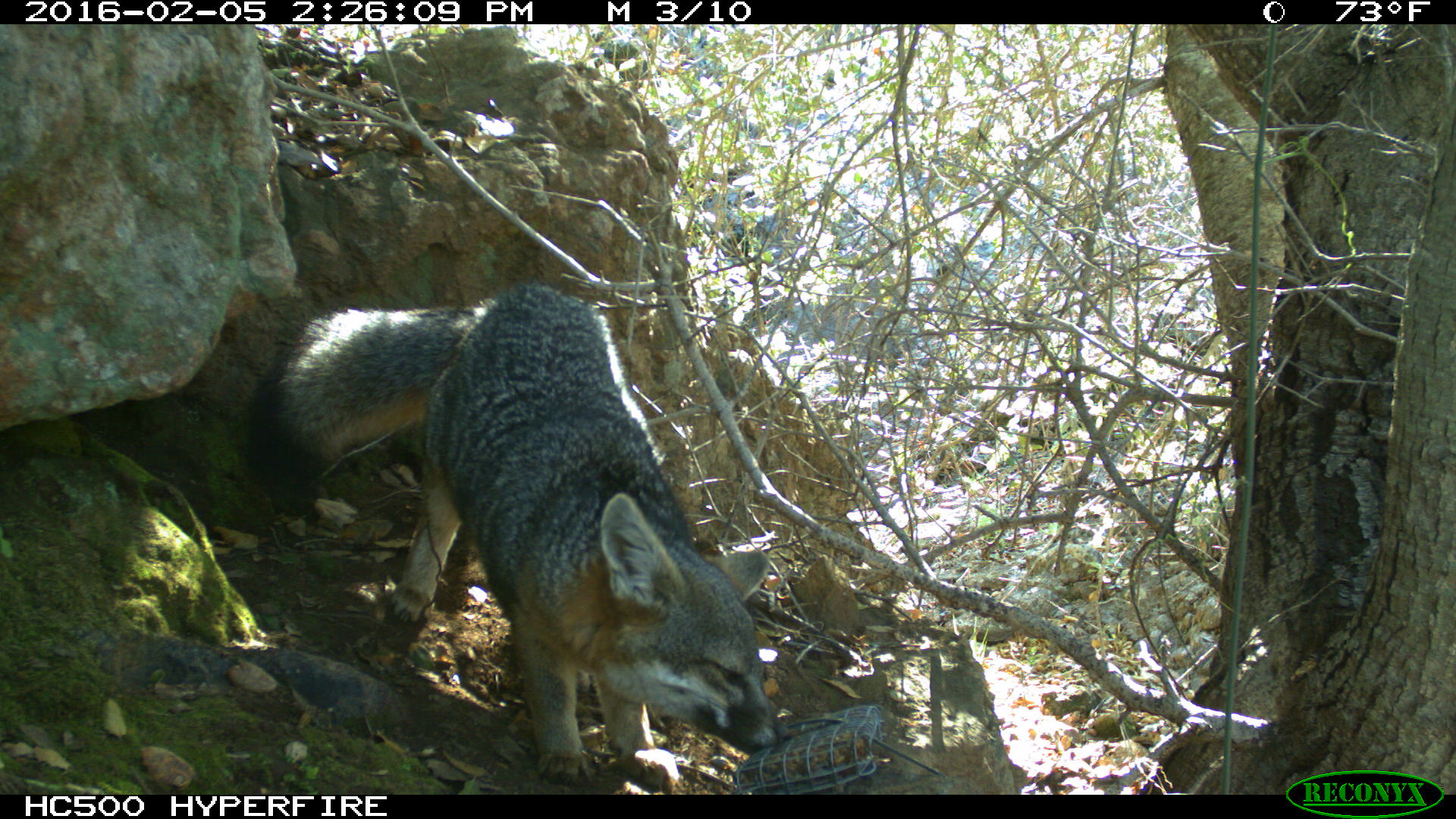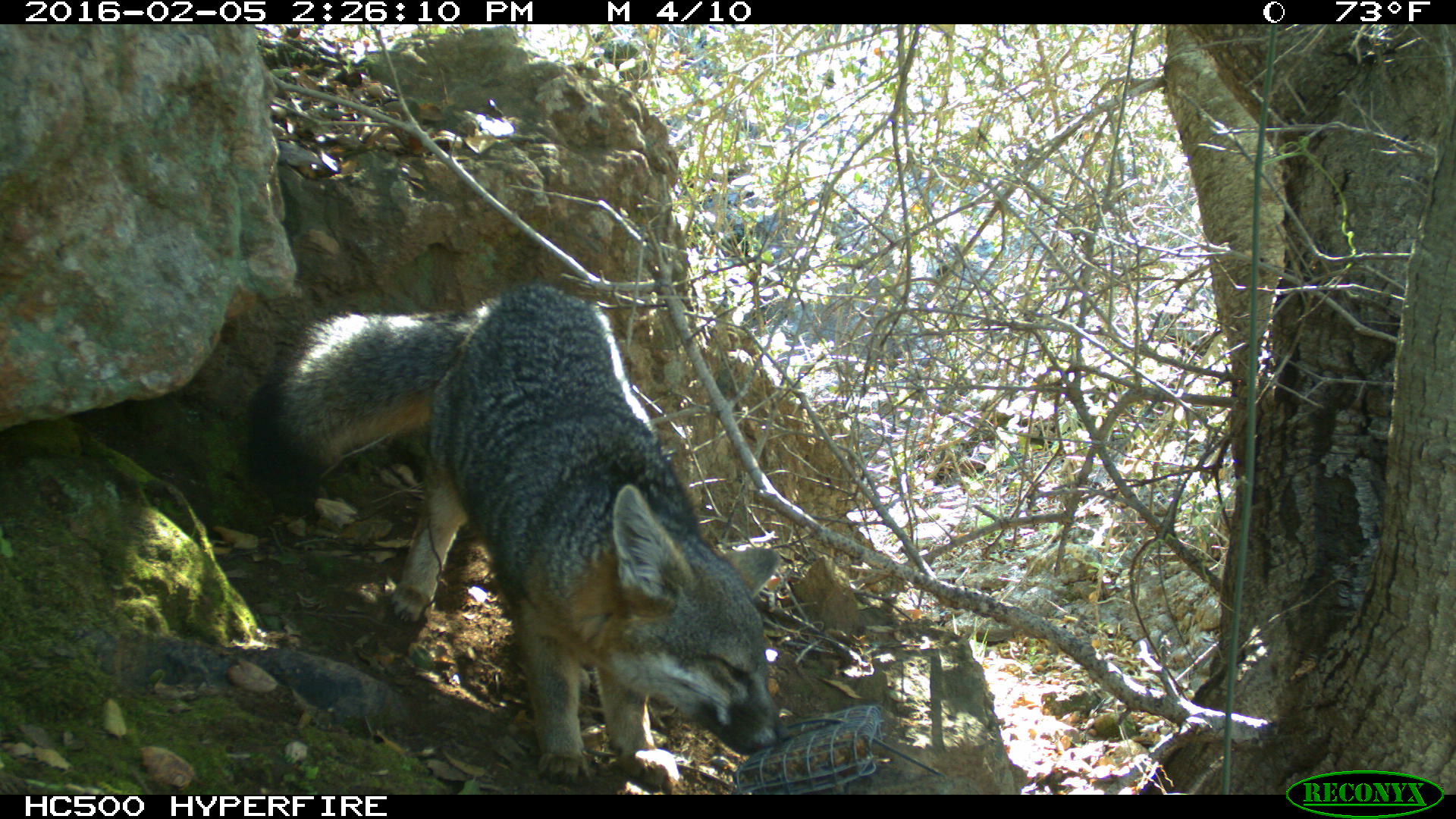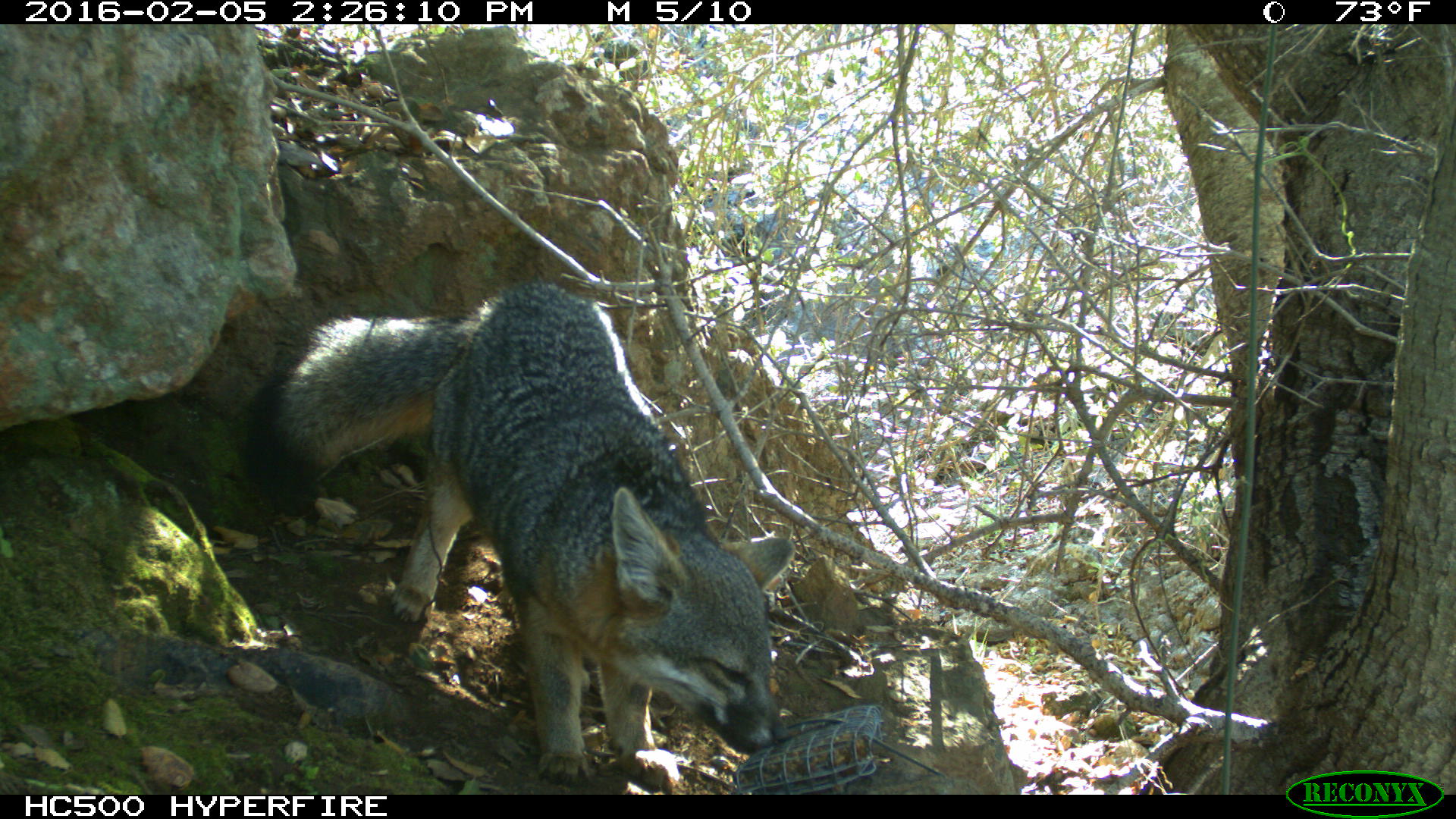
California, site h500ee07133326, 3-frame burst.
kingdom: Animalia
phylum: Chordata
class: Mammalia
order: Carnivora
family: Canidae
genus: Urocyon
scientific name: Urocyon littoralis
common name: island fox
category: fox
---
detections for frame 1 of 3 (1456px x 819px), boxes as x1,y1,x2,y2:
fox: 242,278,792,789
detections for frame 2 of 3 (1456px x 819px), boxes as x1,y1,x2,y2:
fox: 240,283,790,792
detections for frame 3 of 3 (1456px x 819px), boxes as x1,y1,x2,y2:
fox: 235,283,793,787